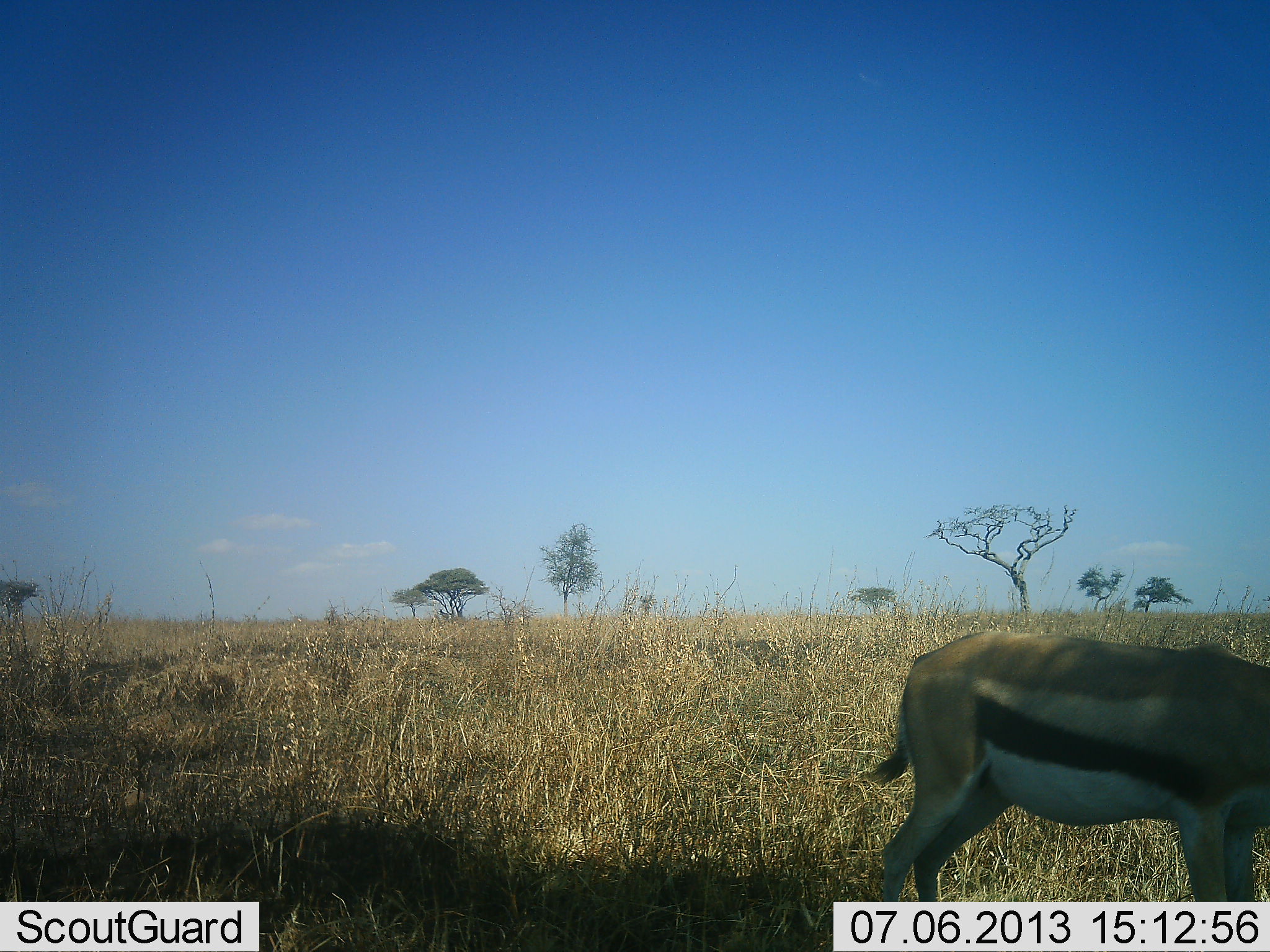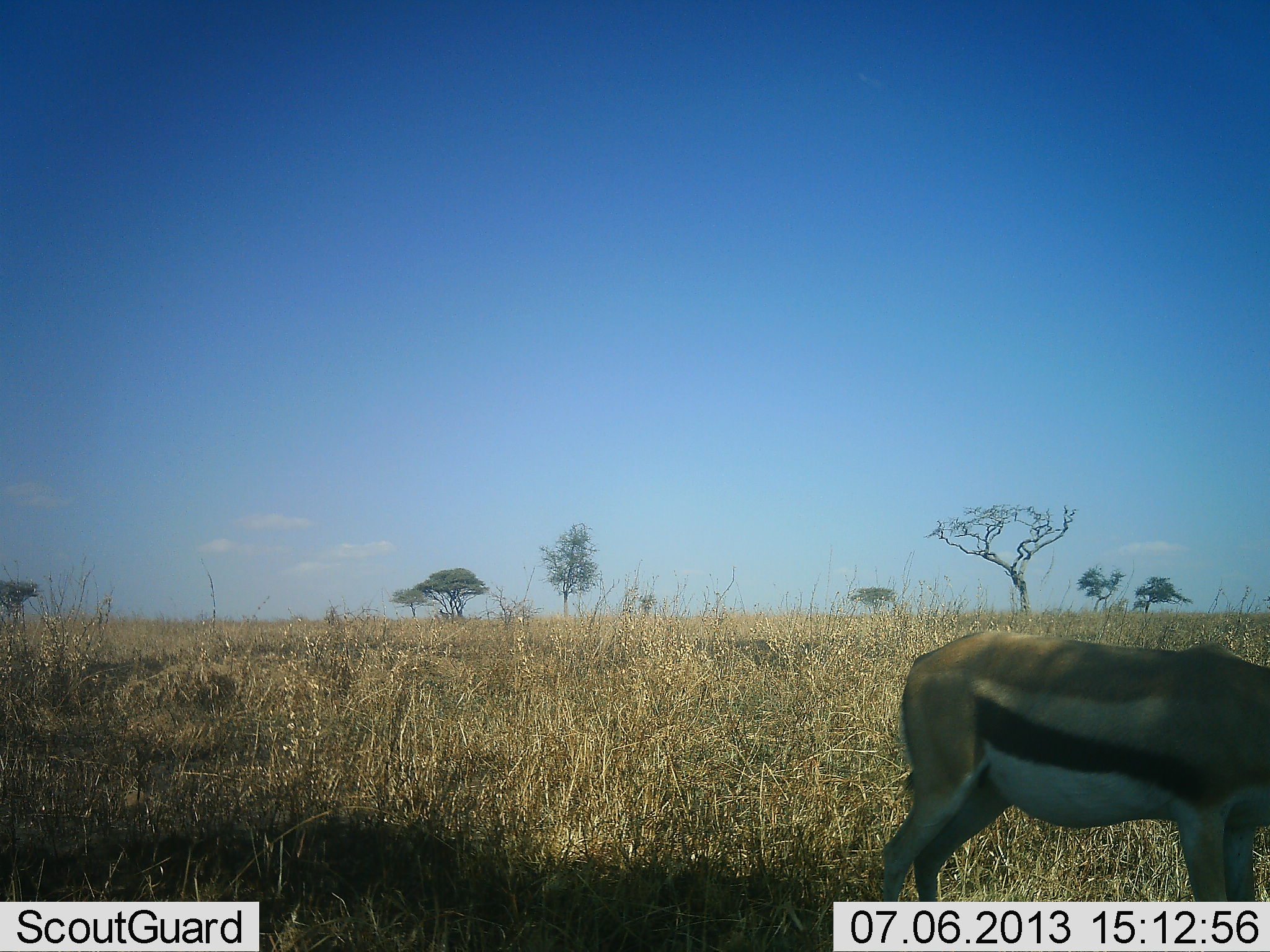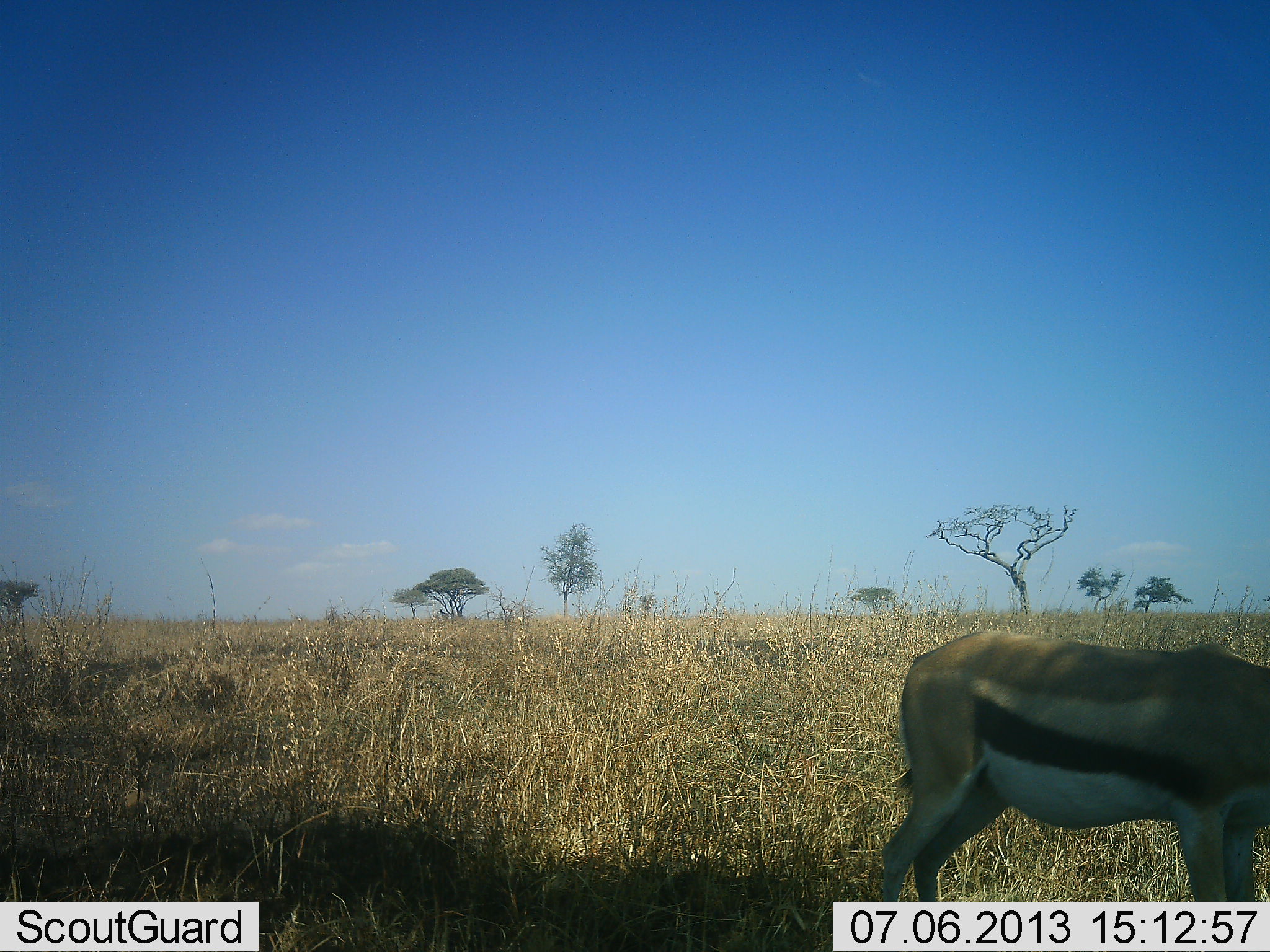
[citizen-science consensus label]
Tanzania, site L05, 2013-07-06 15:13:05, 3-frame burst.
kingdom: Animalia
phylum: Chordata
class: Mammalia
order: Artiodactyla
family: Bovidae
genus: Eudorcas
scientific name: Eudorcas thomsonii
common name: thomson's gazelle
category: gazellethomsons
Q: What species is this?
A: Gazellethomsons (thomson's gazelle) (Eudorcas thomsonii).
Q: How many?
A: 1.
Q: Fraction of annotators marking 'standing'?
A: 70%.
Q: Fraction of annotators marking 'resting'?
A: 0%.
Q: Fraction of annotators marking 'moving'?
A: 0%.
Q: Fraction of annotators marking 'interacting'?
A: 0%.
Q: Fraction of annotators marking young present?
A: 0%.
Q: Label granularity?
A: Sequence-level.